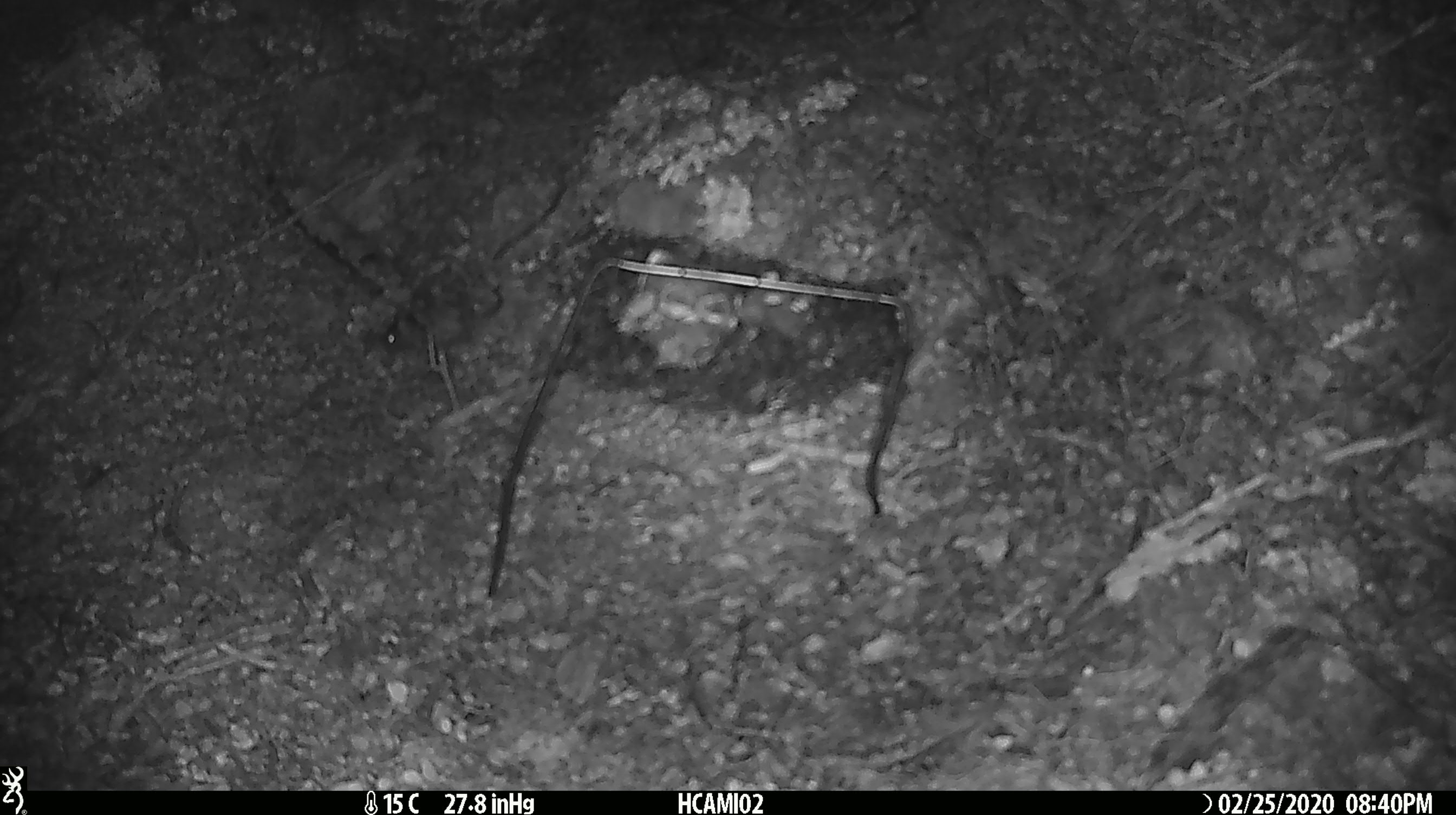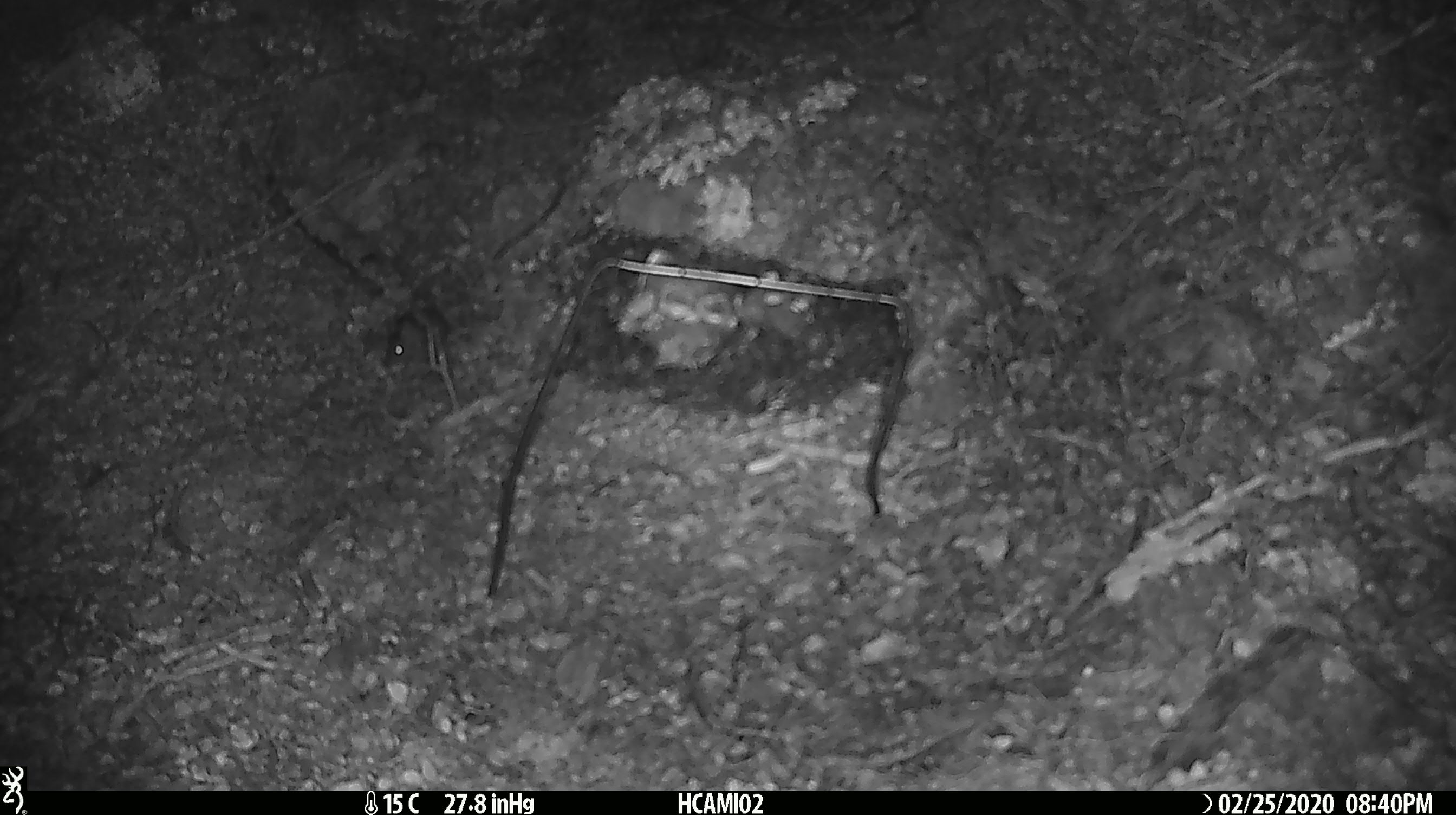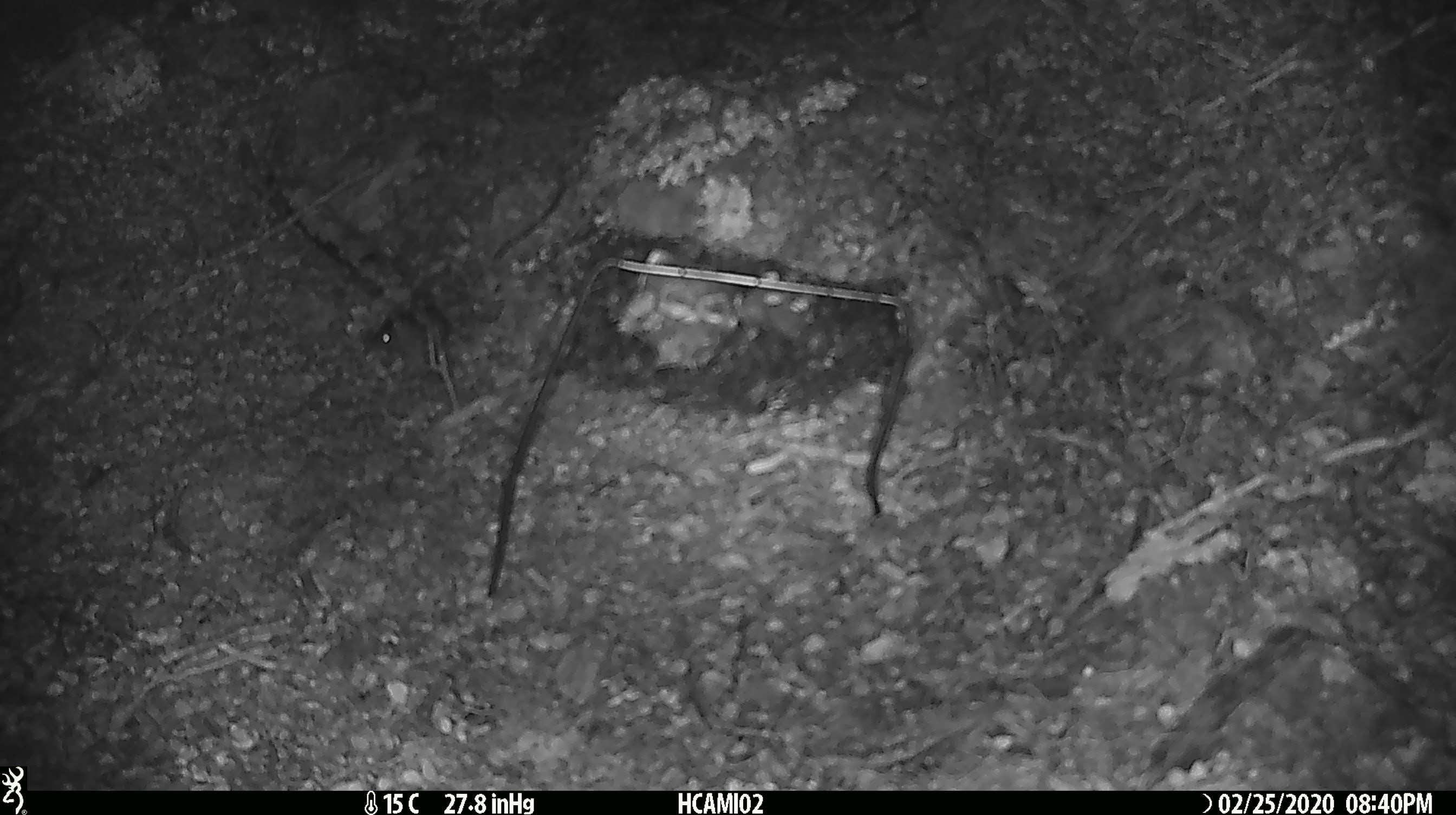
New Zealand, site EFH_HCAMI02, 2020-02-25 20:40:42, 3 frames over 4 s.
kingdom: Animalia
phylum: Chordata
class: Mammalia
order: Rodentia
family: Muridae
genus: Mus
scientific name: Mus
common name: mouse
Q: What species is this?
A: Mouse (Mus).